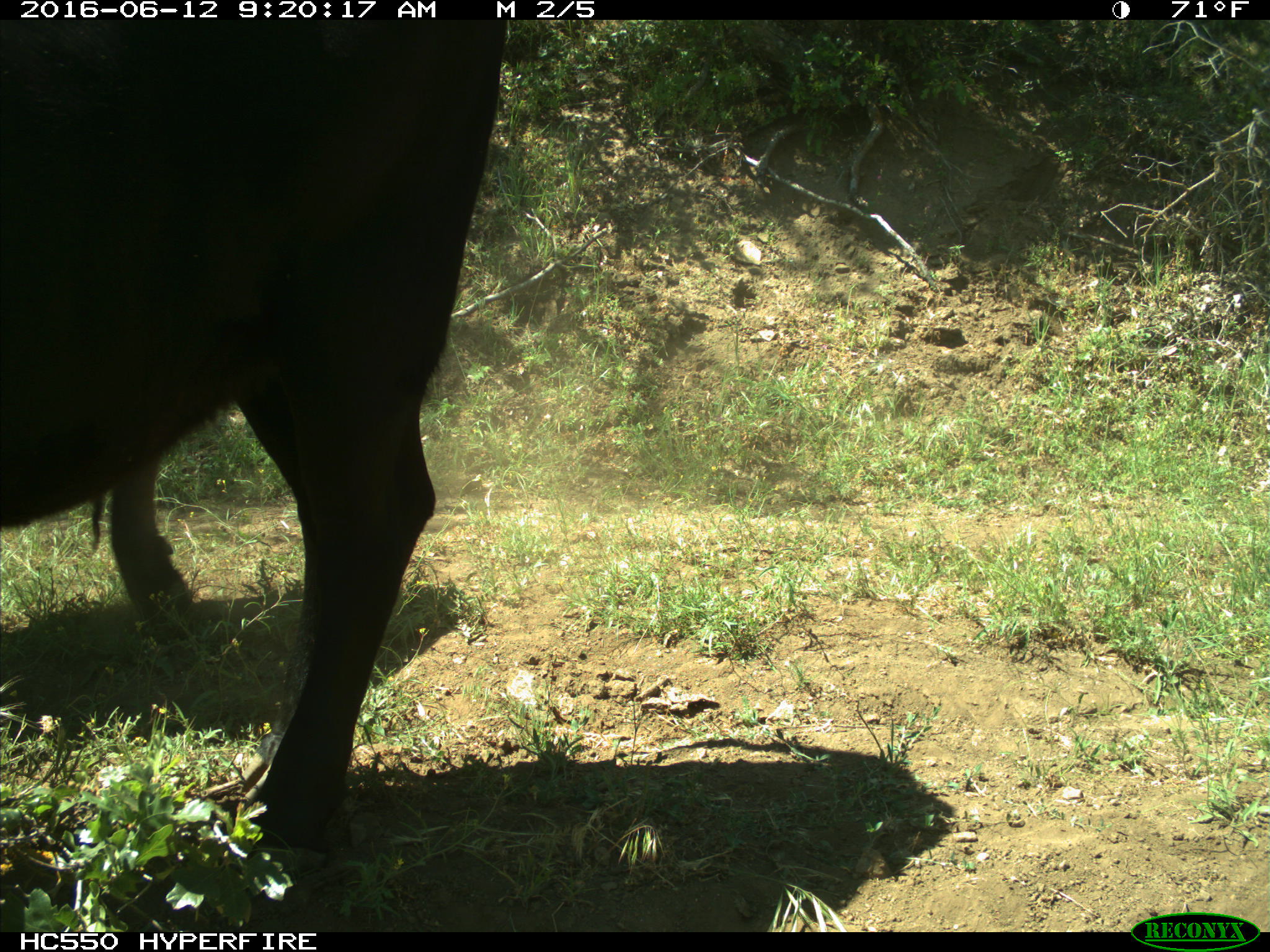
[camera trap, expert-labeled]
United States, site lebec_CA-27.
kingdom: Animalia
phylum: Chordata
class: Mammalia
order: Artiodactyla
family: Bovidae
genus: Bos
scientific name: Bos taurus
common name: domestic cow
Bos taurus (domestic cow).